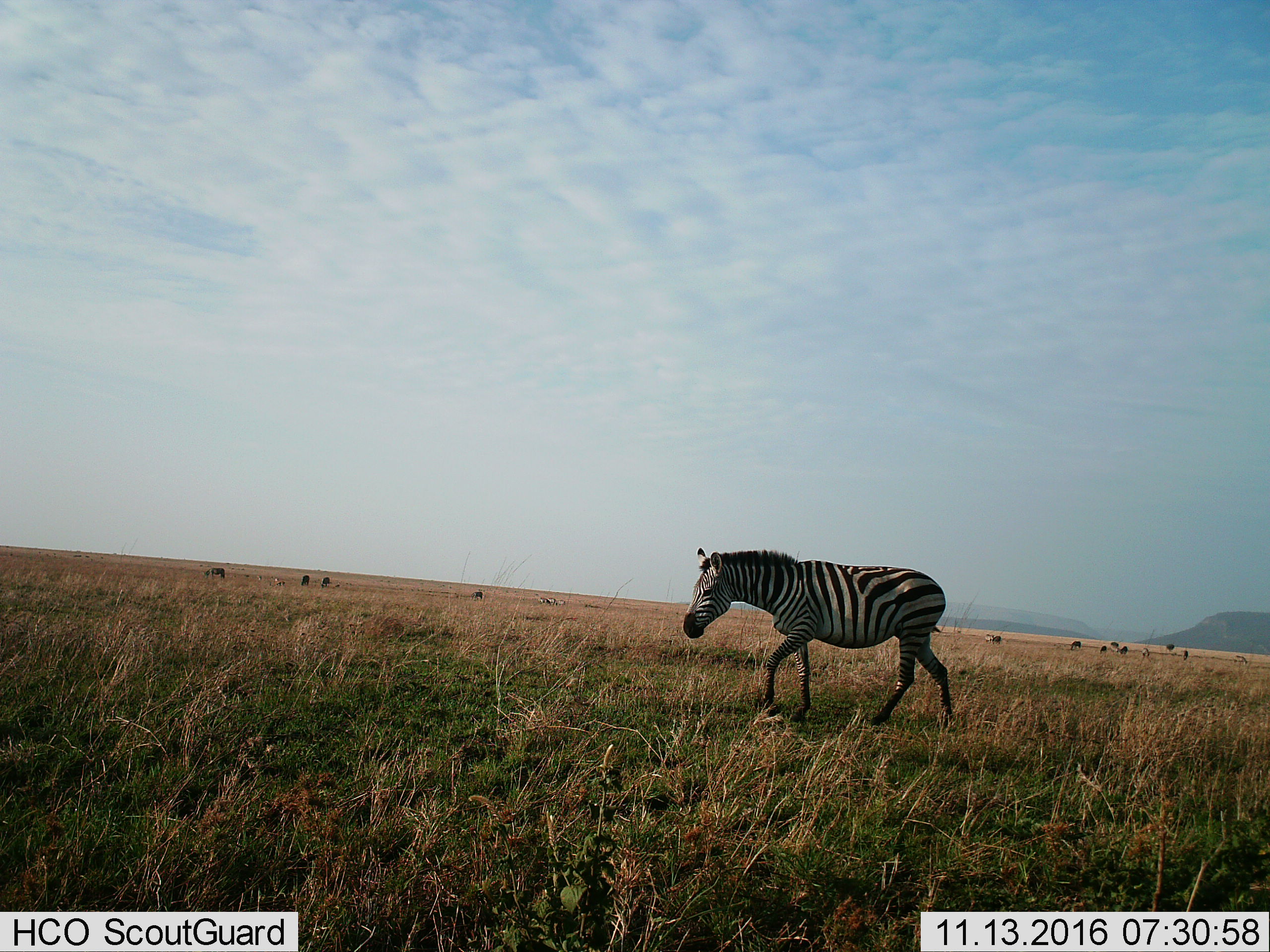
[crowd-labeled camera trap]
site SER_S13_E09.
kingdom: Animalia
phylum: Chordata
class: Mammalia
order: Perissodactyla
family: Equidae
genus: Equus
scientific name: Equus quagga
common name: plains zebra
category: zebraplains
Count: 10.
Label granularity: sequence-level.